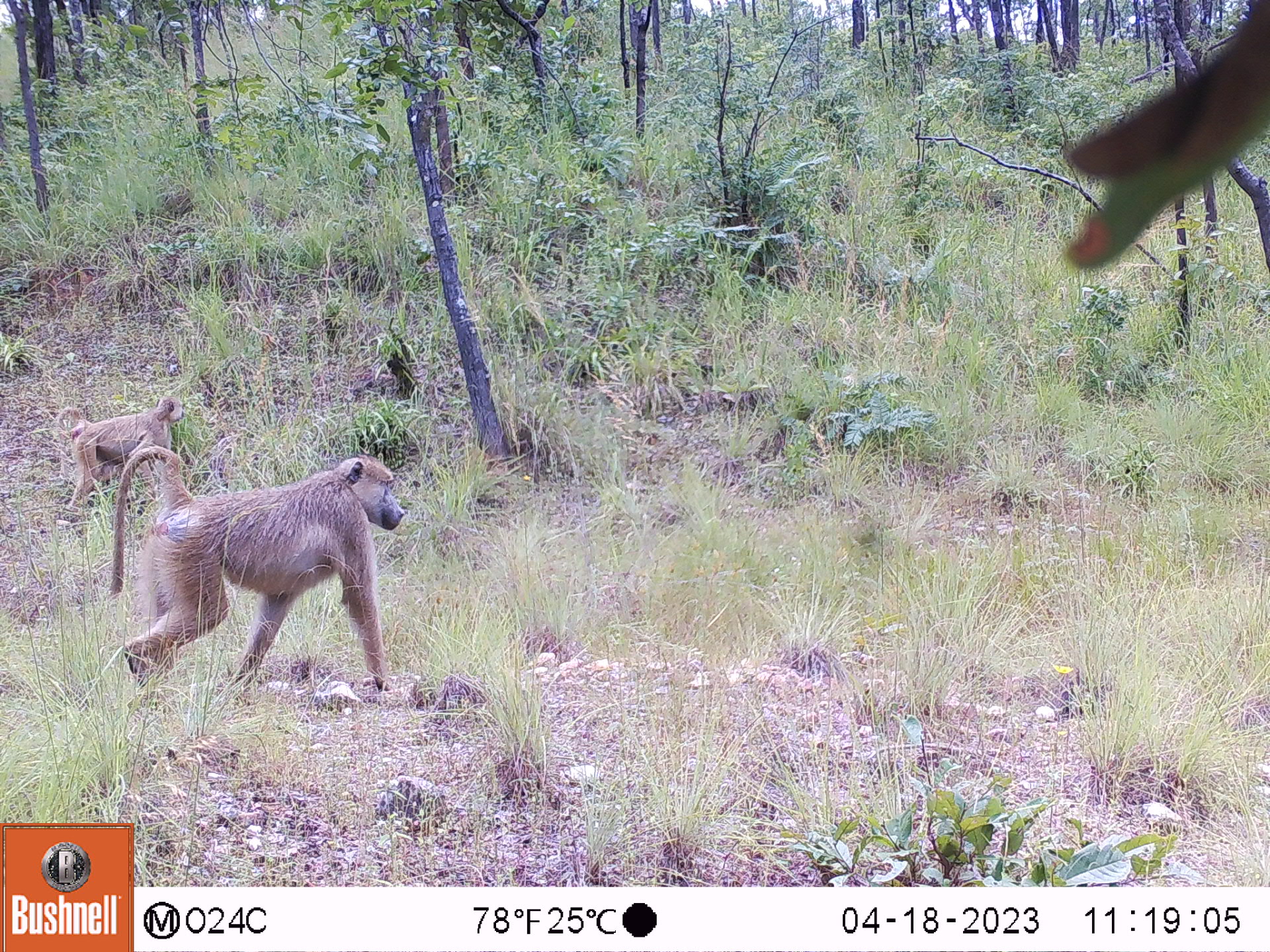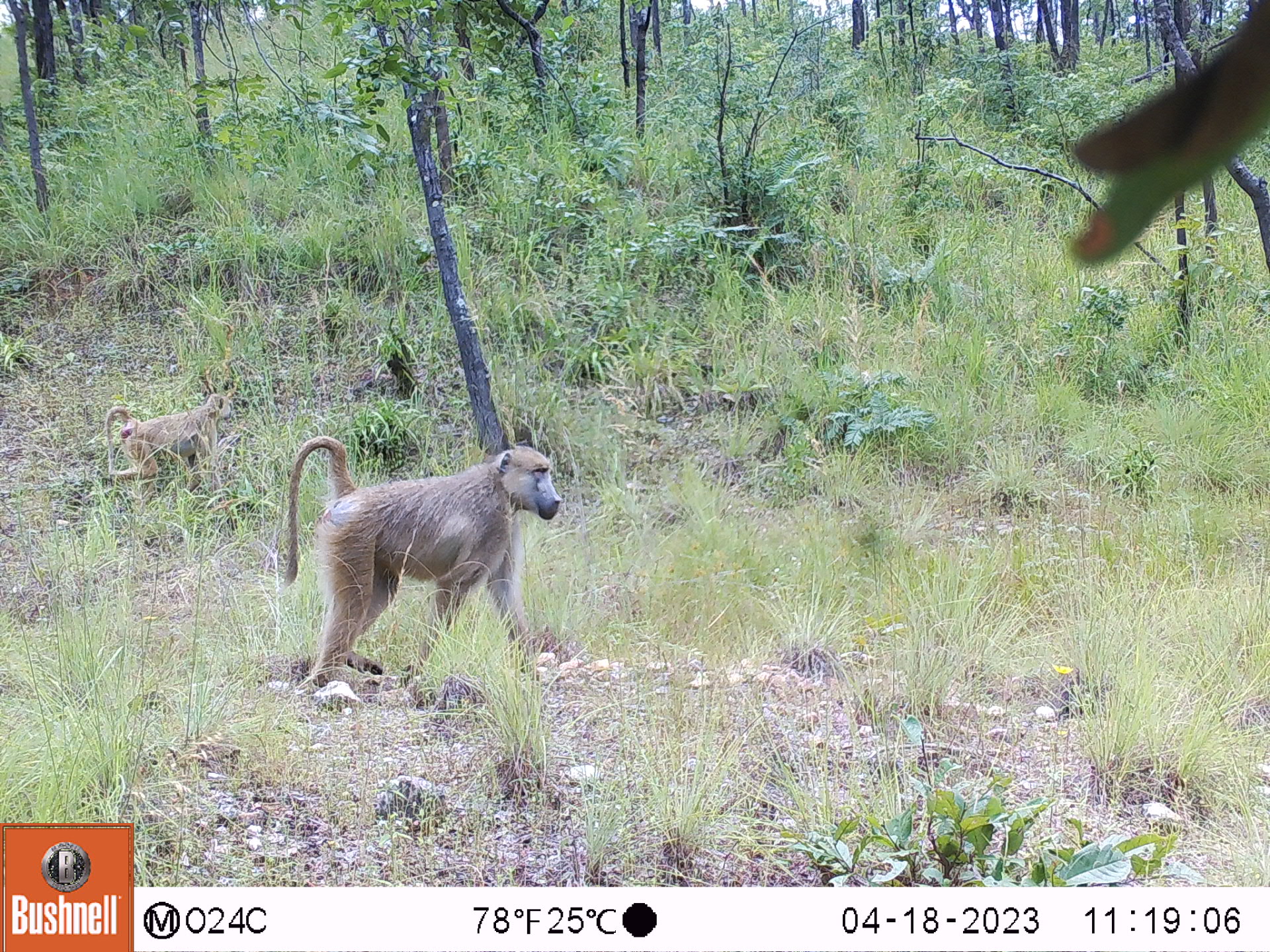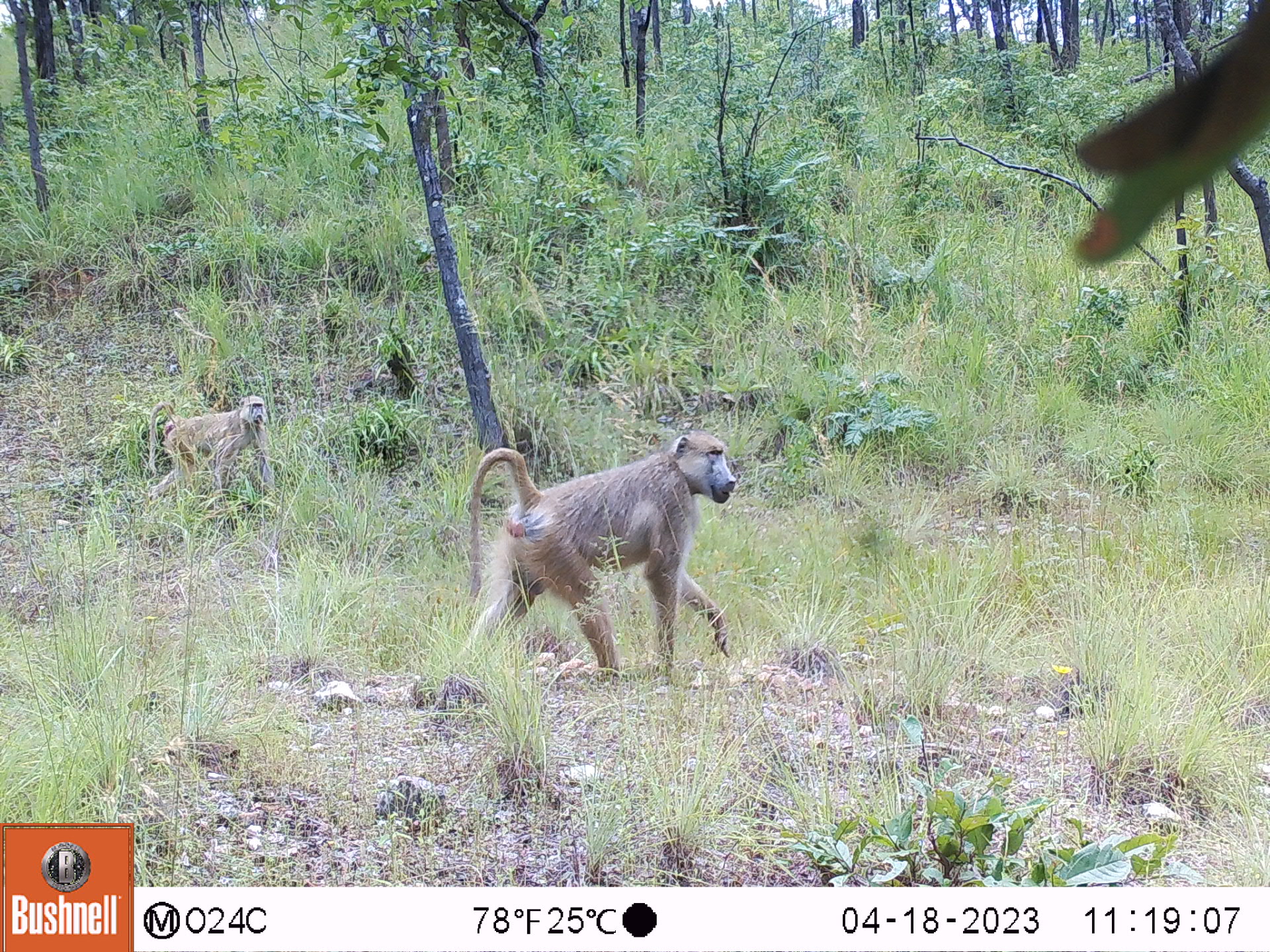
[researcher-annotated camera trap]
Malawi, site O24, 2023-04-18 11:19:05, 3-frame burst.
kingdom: Animalia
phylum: Chordata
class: Mammalia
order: Primates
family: Cercopithecidae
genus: Papio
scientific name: Papio cynocephalus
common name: yellow baboon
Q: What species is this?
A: Yellow baboon (Papio cynocephalus).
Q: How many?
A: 2.